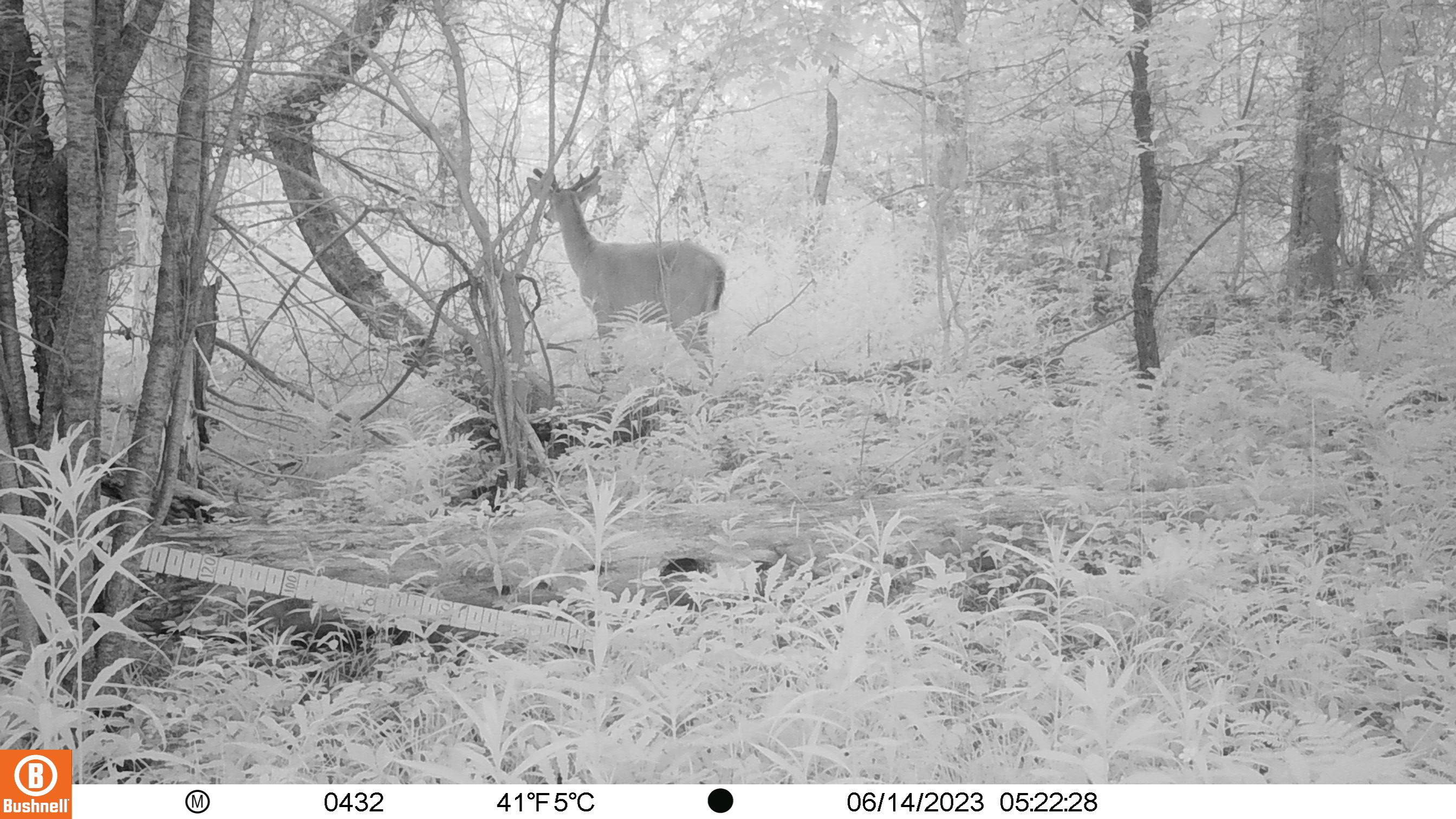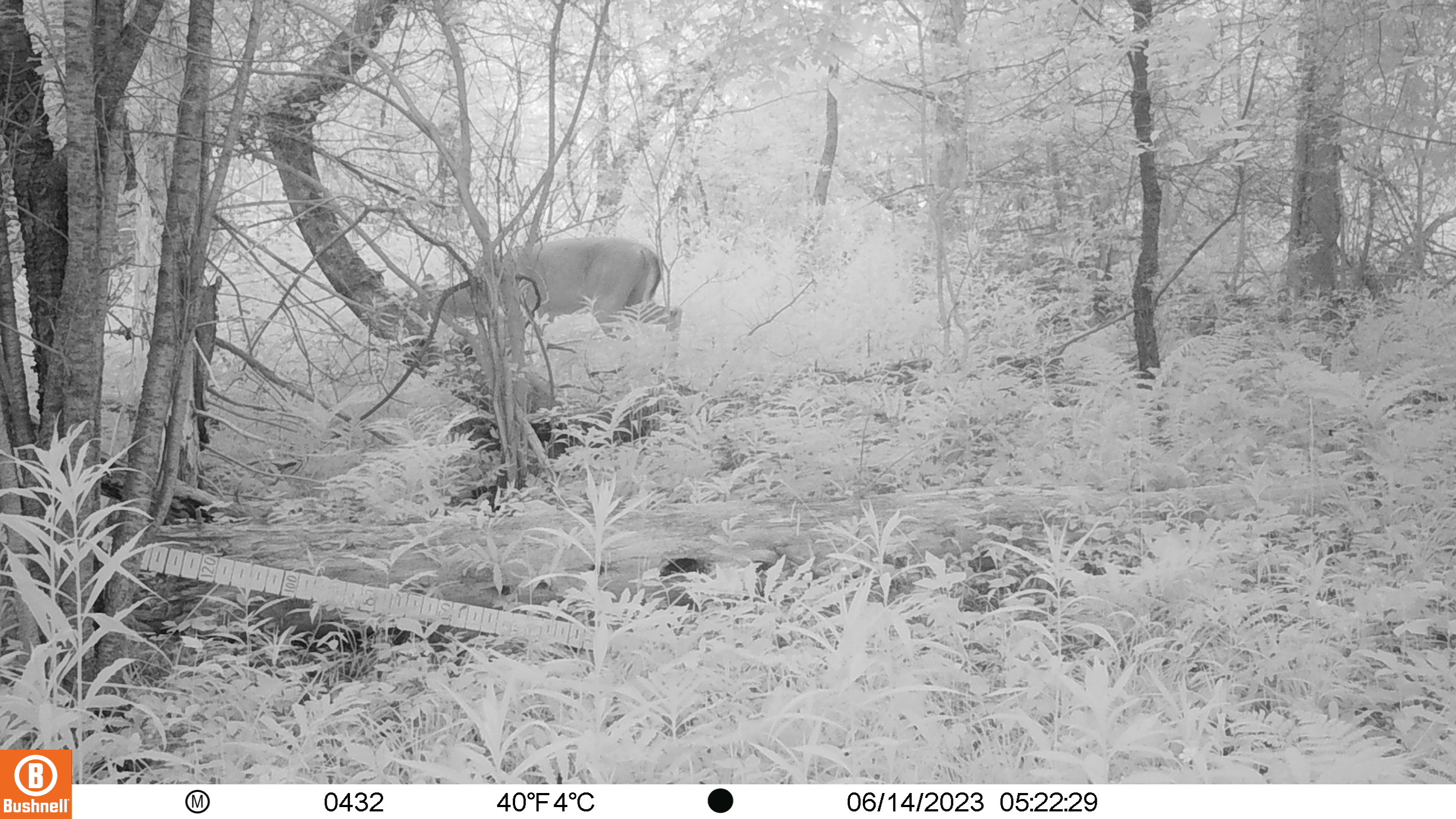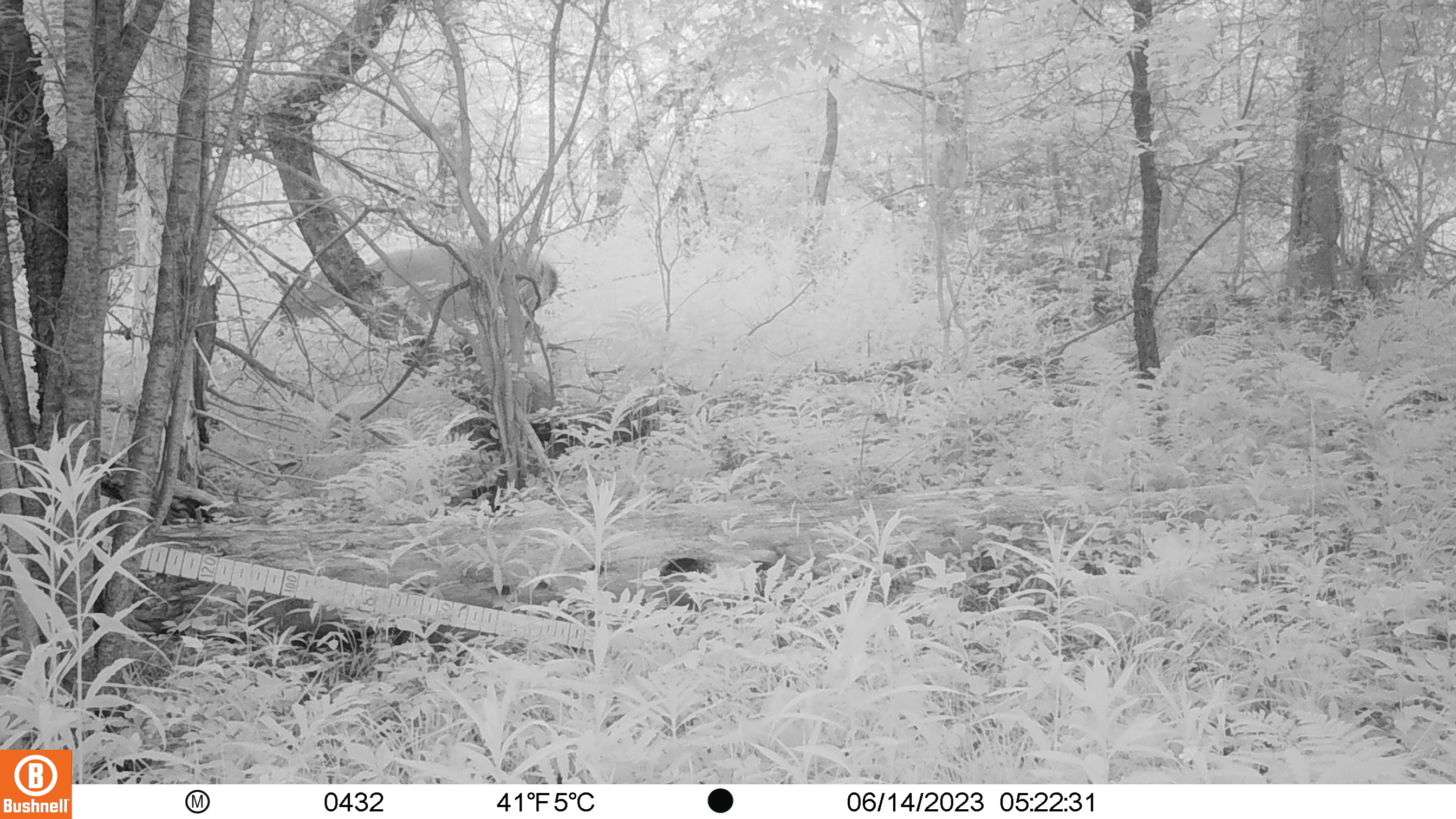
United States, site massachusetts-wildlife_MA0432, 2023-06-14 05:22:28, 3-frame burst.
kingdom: Animalia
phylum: Chordata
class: Mammalia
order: Artiodactyla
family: Cervidae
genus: Odocoileus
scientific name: Odocoileus virginianus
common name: white-tailed deer